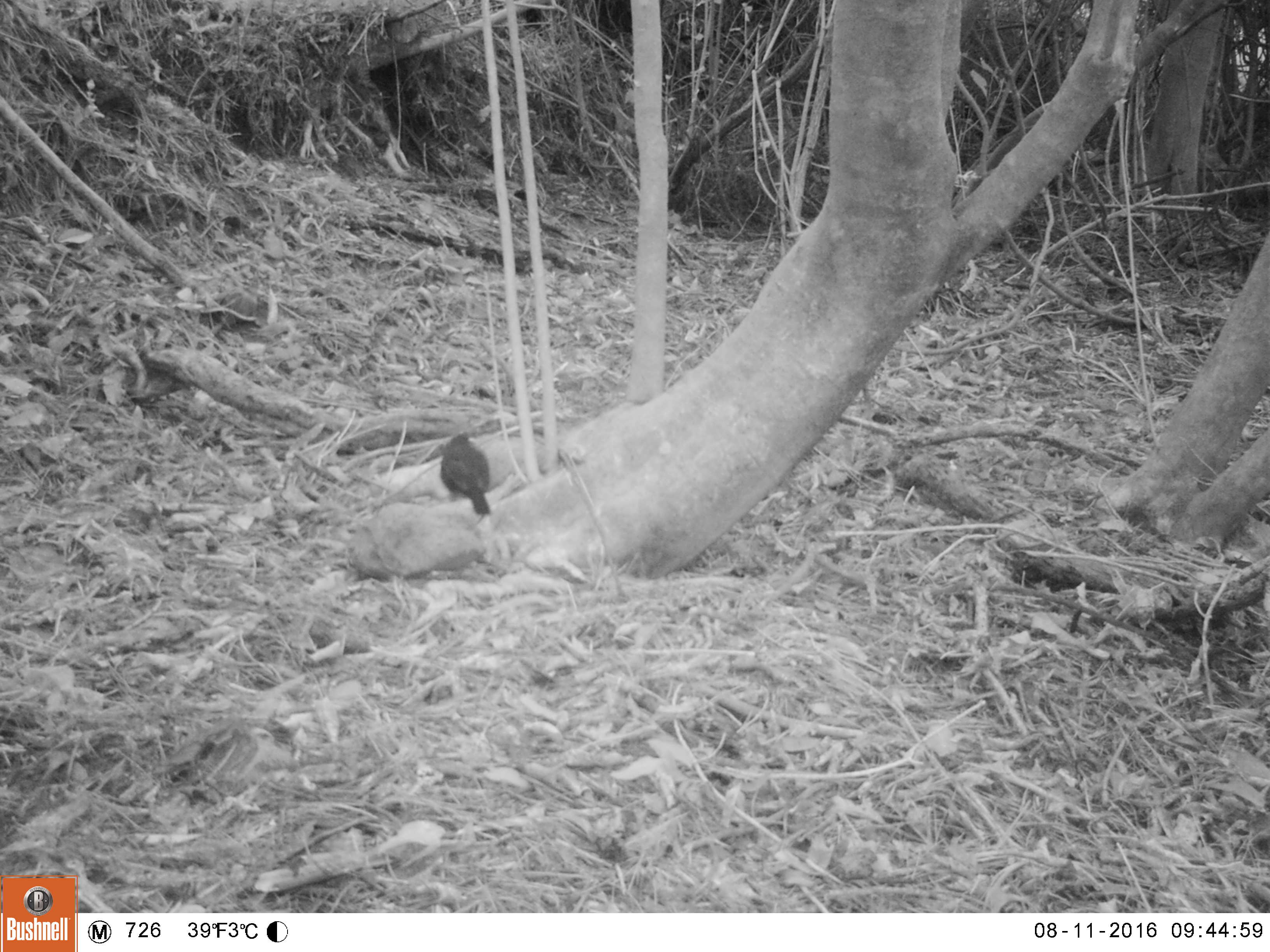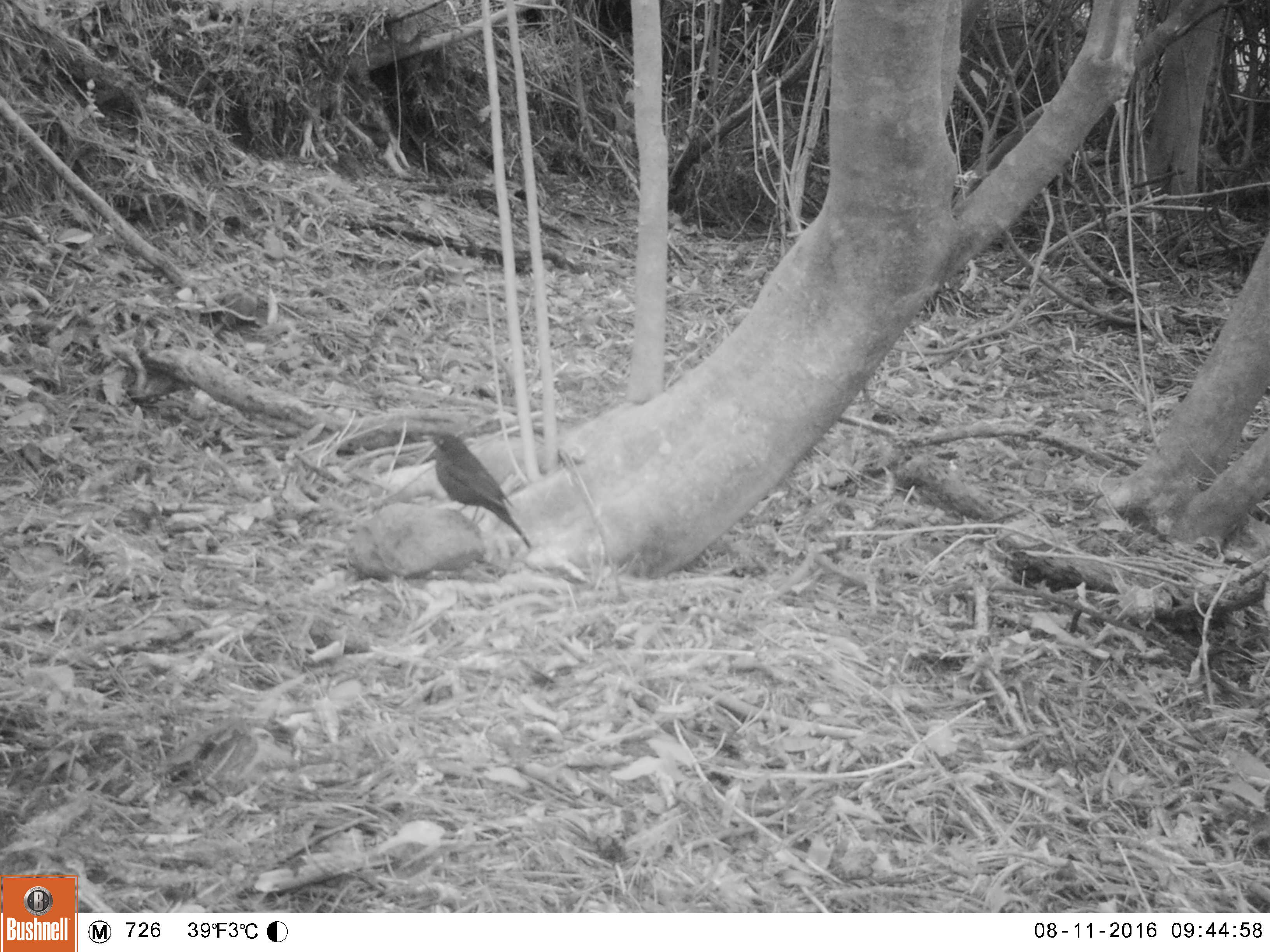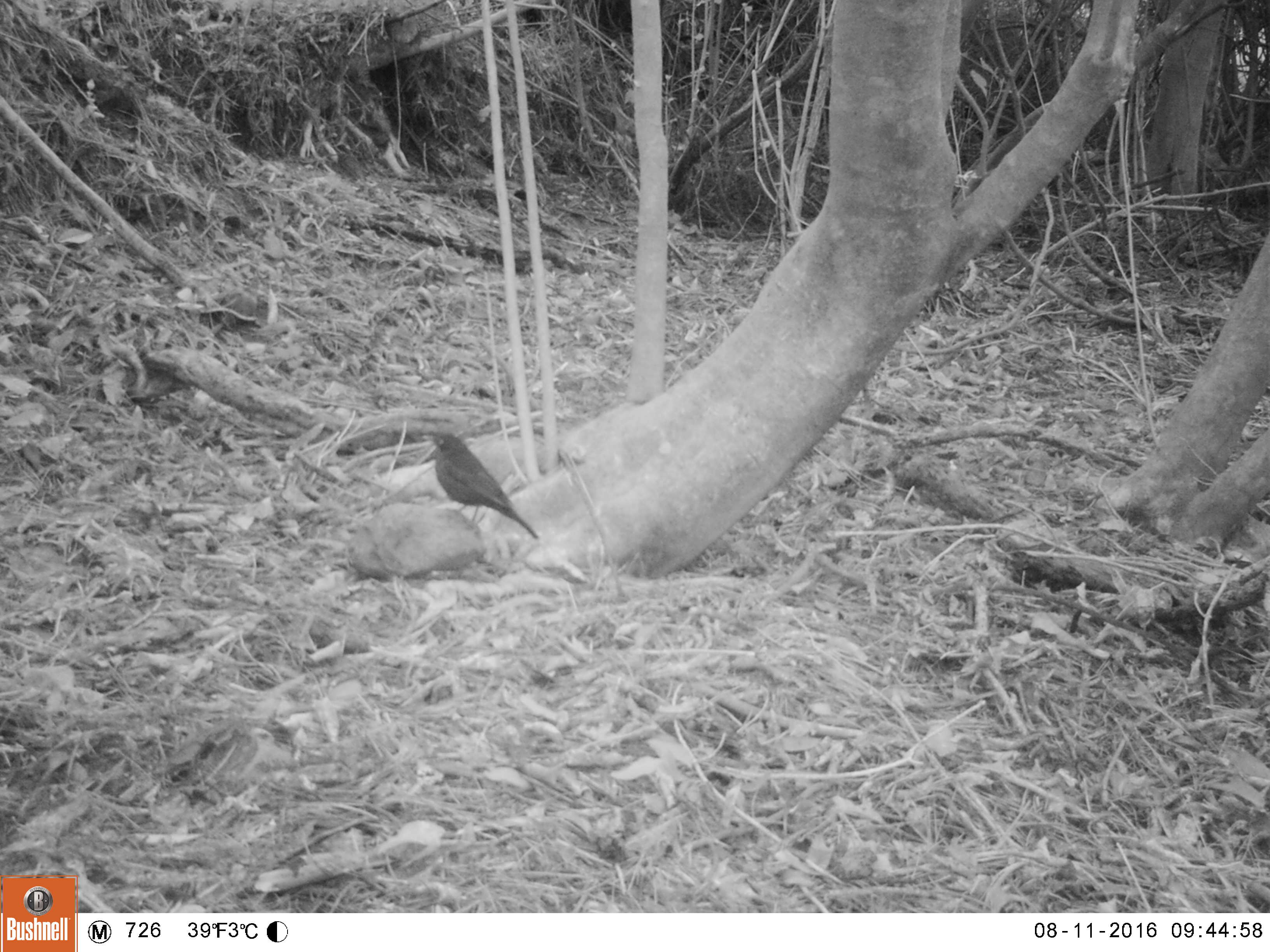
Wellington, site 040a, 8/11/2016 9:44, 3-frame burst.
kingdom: Animalia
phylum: Chordata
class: Aves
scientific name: Aves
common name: bird